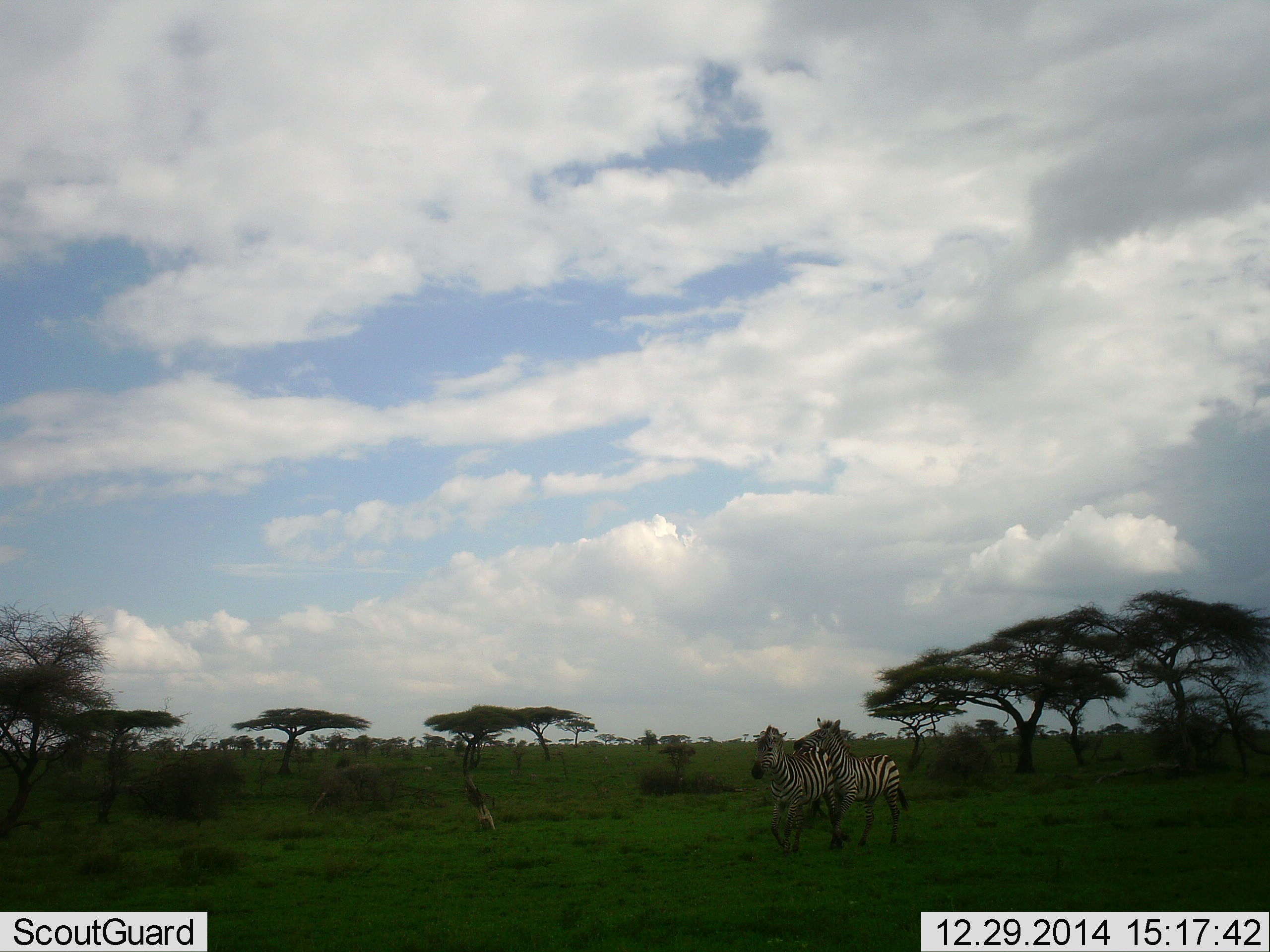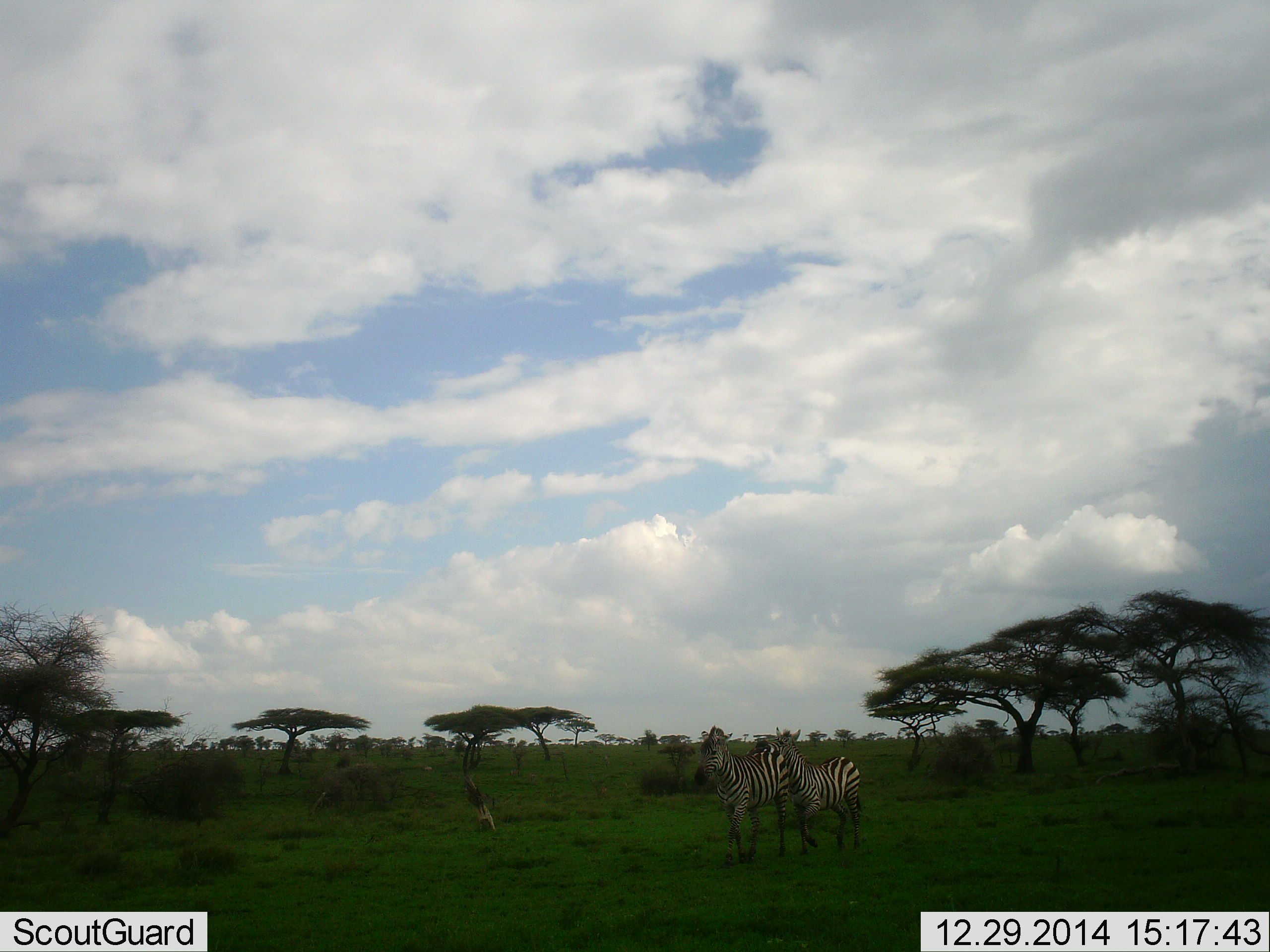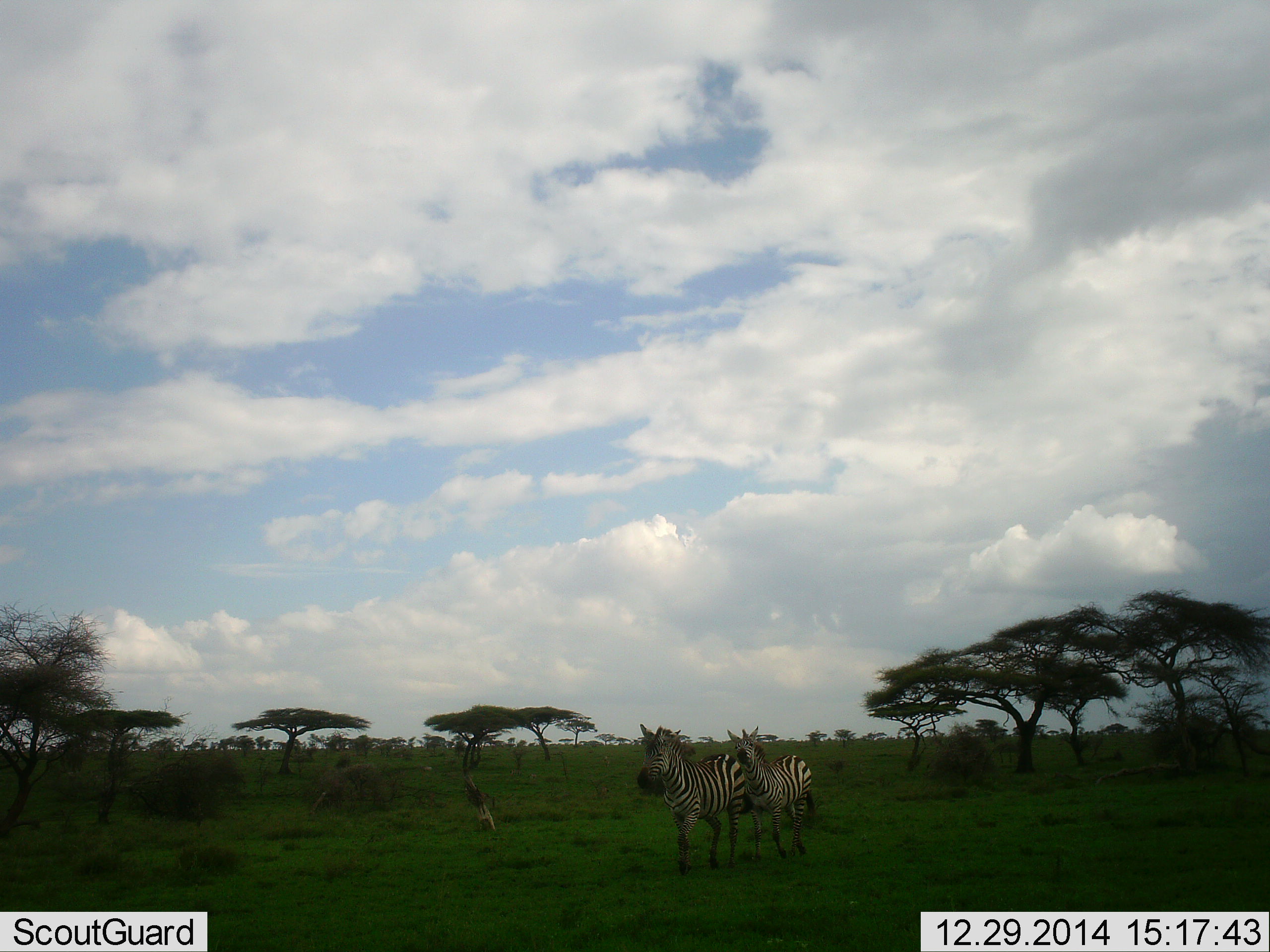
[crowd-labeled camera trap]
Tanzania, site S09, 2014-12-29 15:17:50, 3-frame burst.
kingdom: Animalia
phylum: Chordata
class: Mammalia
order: Perissodactyla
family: Equidae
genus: Equus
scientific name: Equus quagga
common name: plains zebra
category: zebra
Zebra (plains zebra) (Equus quagga), count 2. Behavior (volunteer vote fractions): standing 9%, resting 9%, moving 91%, interacting 0%. Young present (vote fraction): 0%. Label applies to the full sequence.